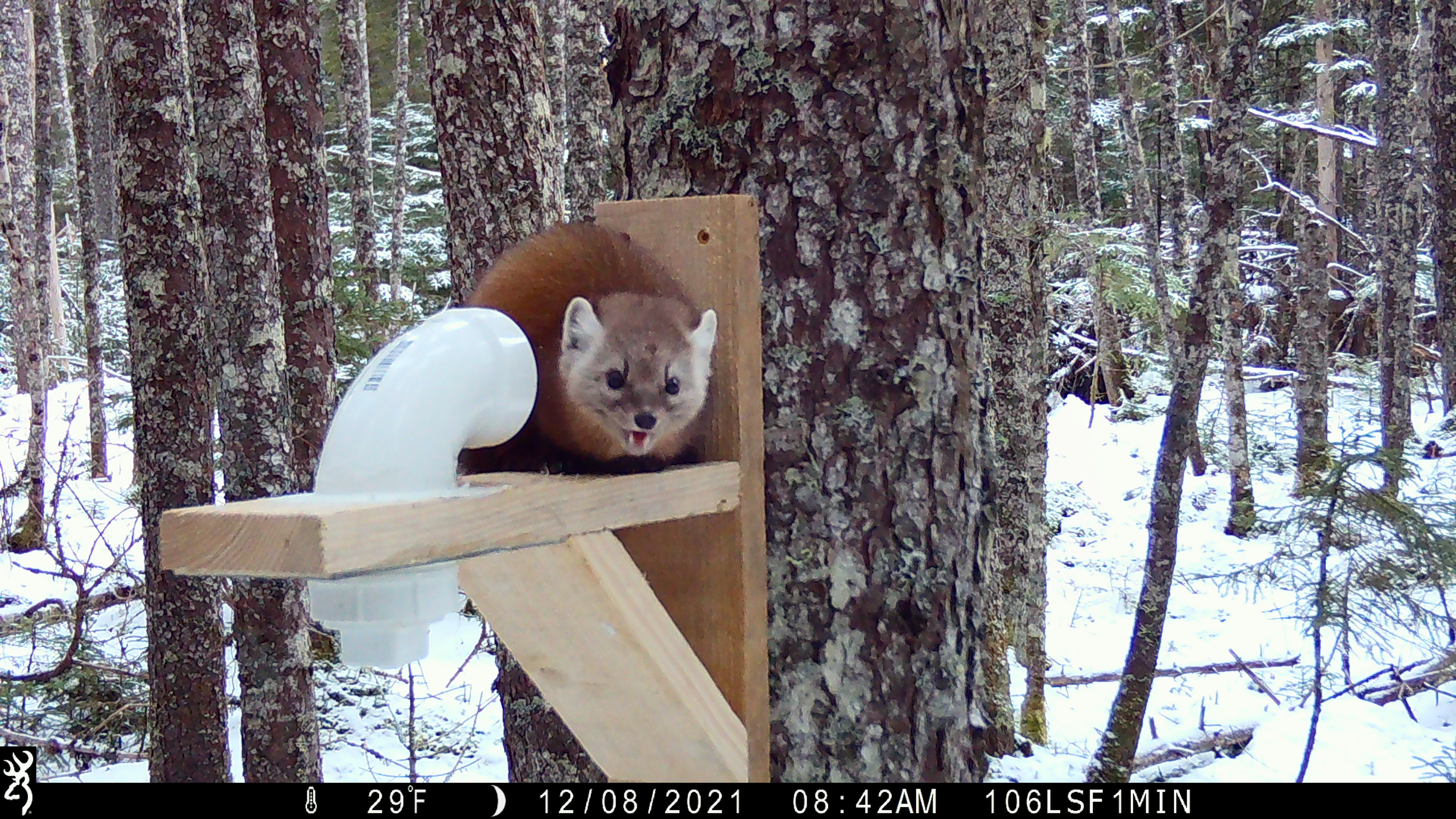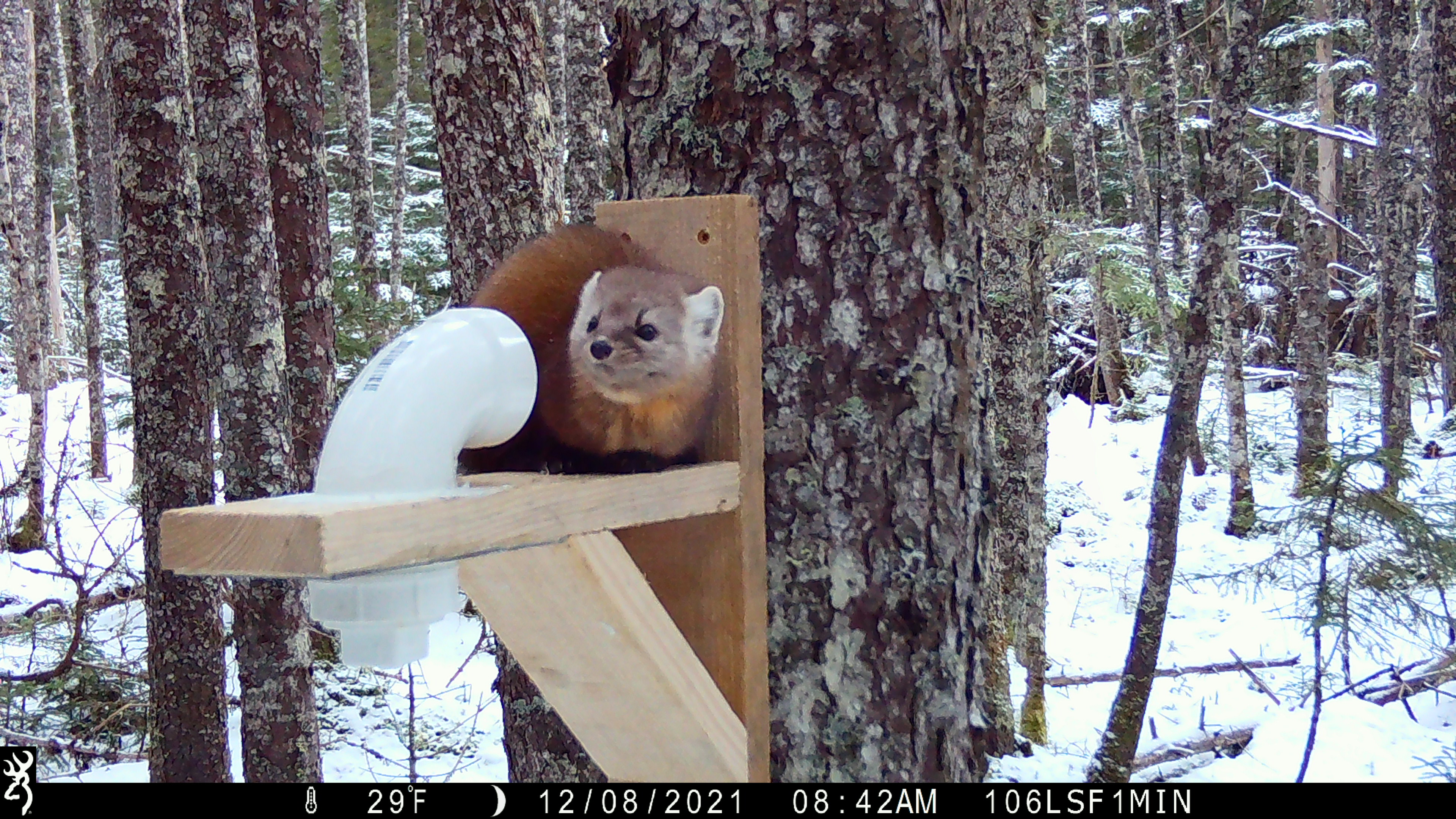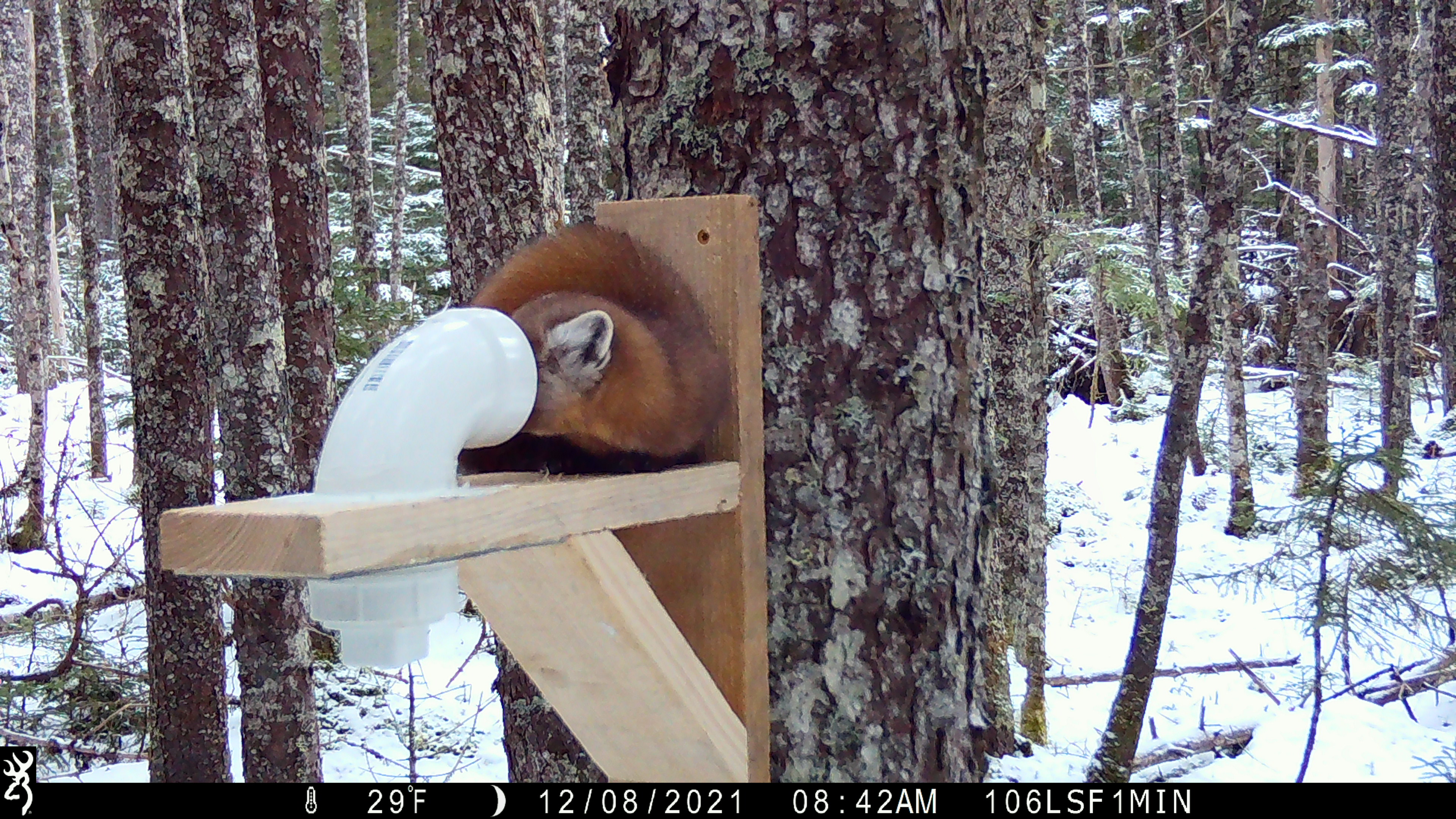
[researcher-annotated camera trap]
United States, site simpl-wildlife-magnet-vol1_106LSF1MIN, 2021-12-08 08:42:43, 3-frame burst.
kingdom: Animalia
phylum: Chordata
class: Mammalia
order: Carnivora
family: Mustelidae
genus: Martes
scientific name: Martes americana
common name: american marten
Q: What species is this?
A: American marten (Martes americana).